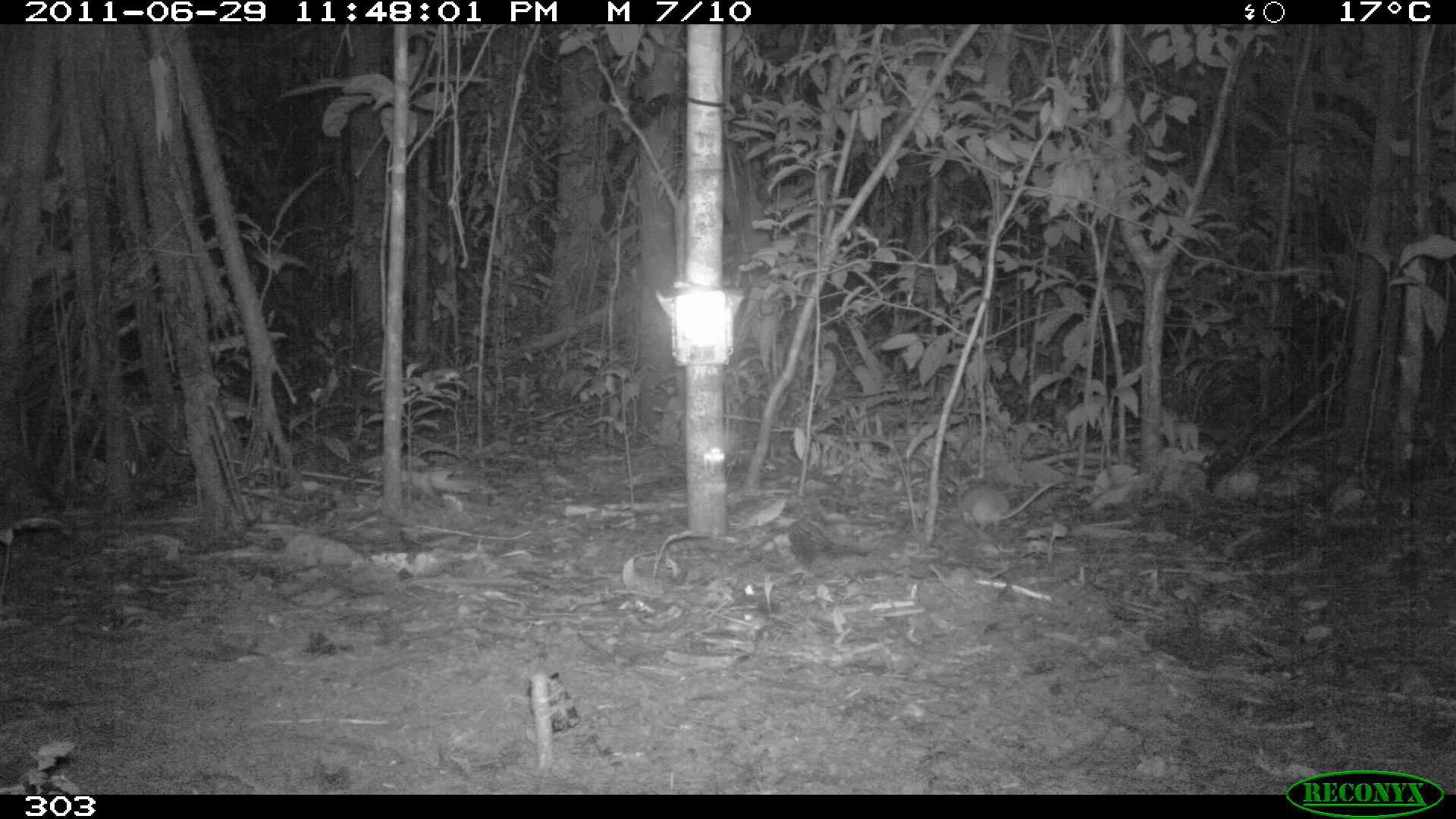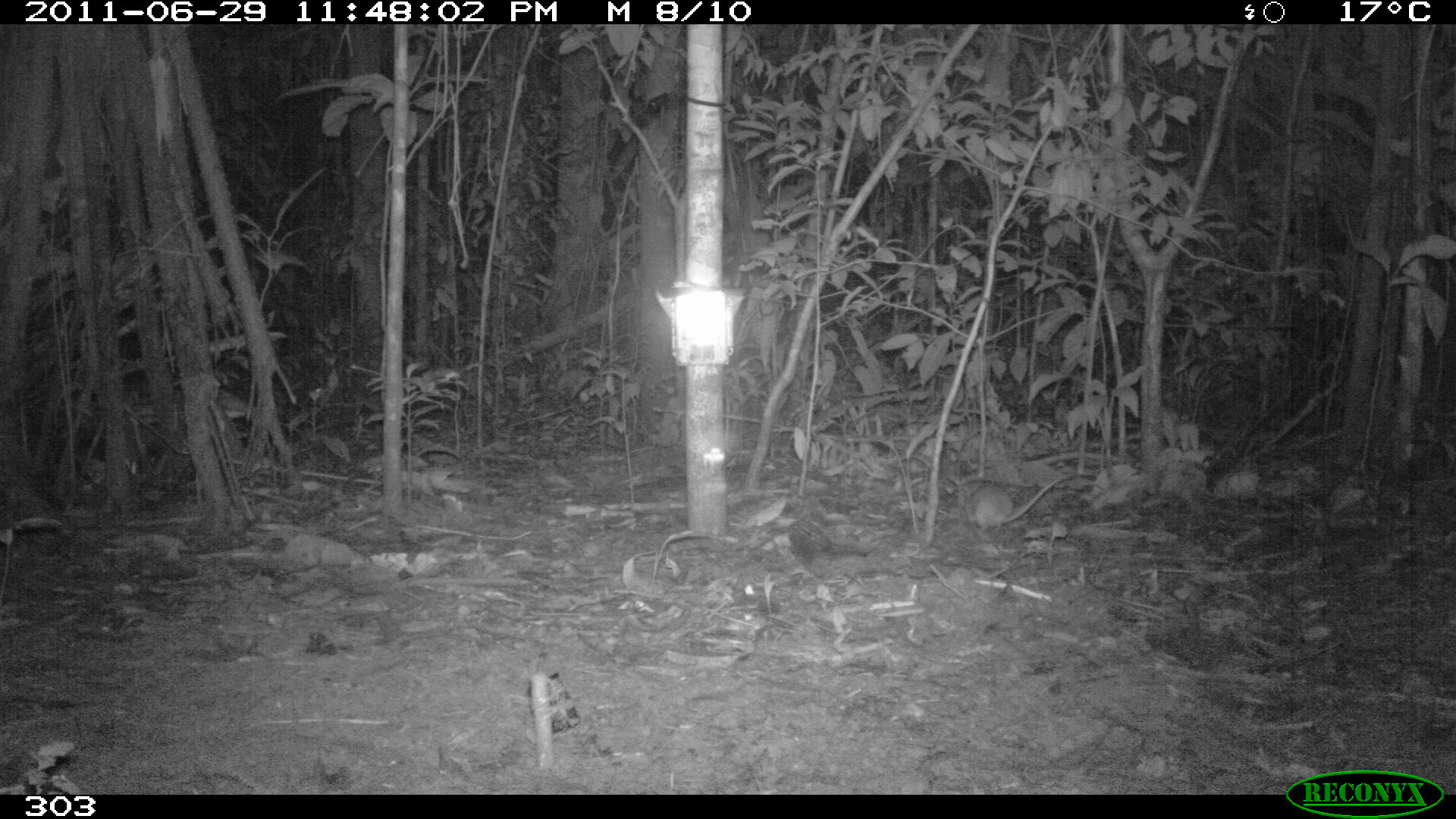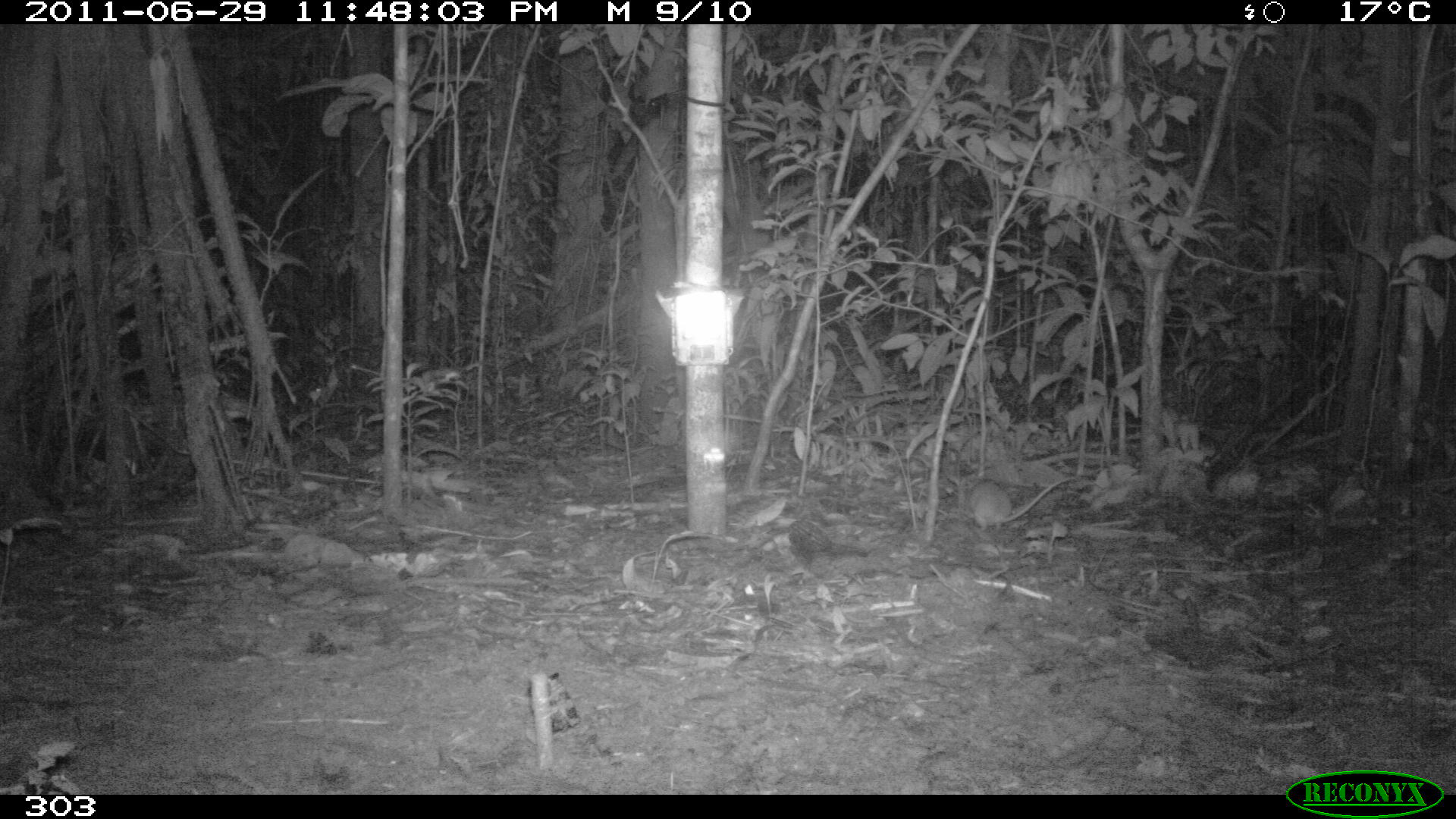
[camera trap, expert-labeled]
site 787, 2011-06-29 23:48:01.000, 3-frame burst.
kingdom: Animalia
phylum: Chordata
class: Mammalia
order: Rodentia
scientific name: Rodentia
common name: rodents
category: unknown rodent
Unknown rodent (rodents) (Rodentia).